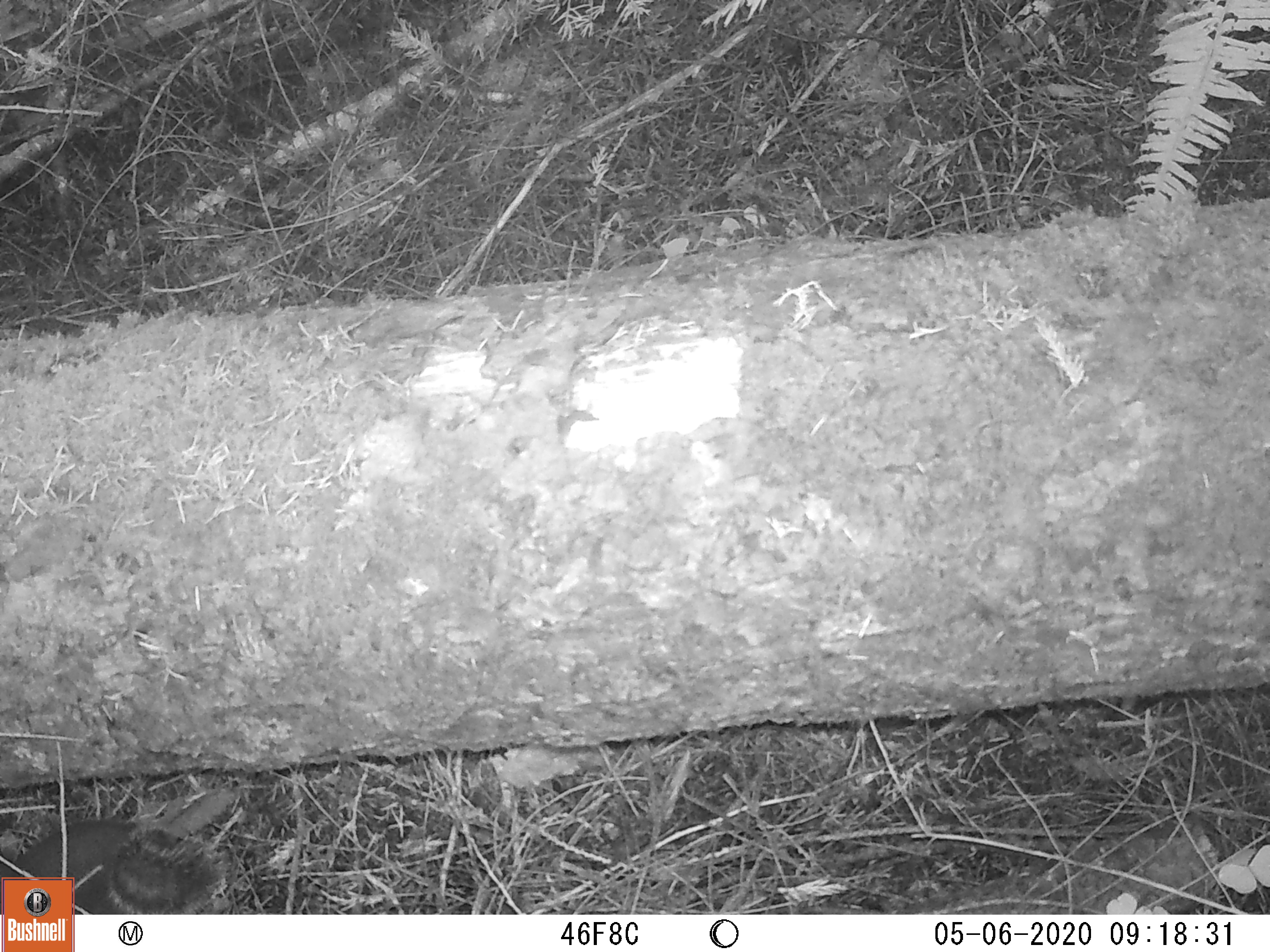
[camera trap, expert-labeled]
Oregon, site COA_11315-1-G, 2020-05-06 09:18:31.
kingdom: Animalia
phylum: Chordata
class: Mammalia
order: Rodentia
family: Sciuridae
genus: Tamiasciurus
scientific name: Tamiasciurus douglasii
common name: douglas squirrel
Douglas squirrel (Tamiasciurus douglasii).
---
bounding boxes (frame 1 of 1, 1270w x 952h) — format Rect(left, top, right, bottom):
douglas squirrel: Rect(76, 818, 229, 909)